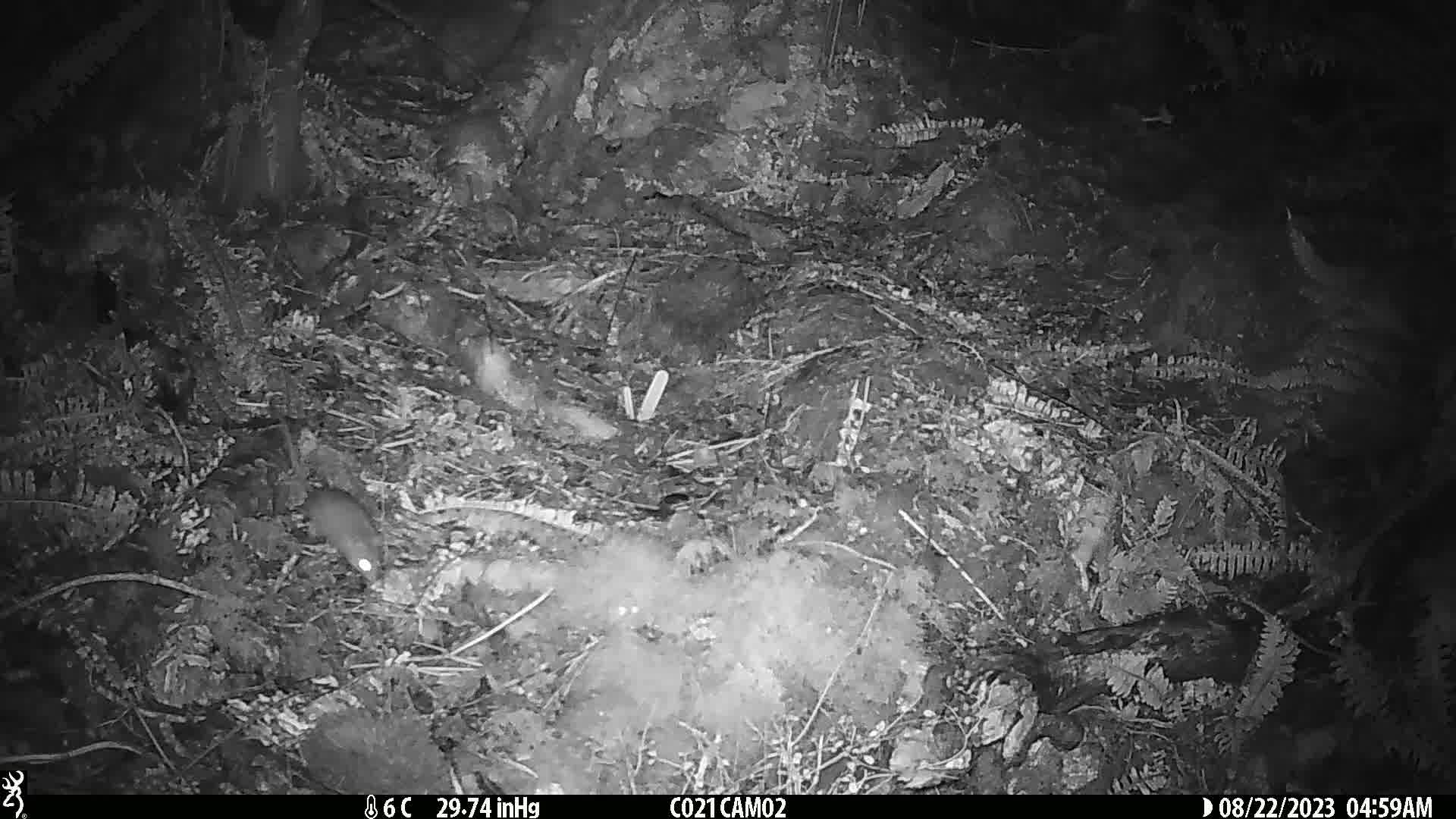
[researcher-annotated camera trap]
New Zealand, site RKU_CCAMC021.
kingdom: Animalia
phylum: Chordata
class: Mammalia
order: Rodentia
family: Muridae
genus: Rattus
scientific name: Rattus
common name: rat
Rat (Rattus).